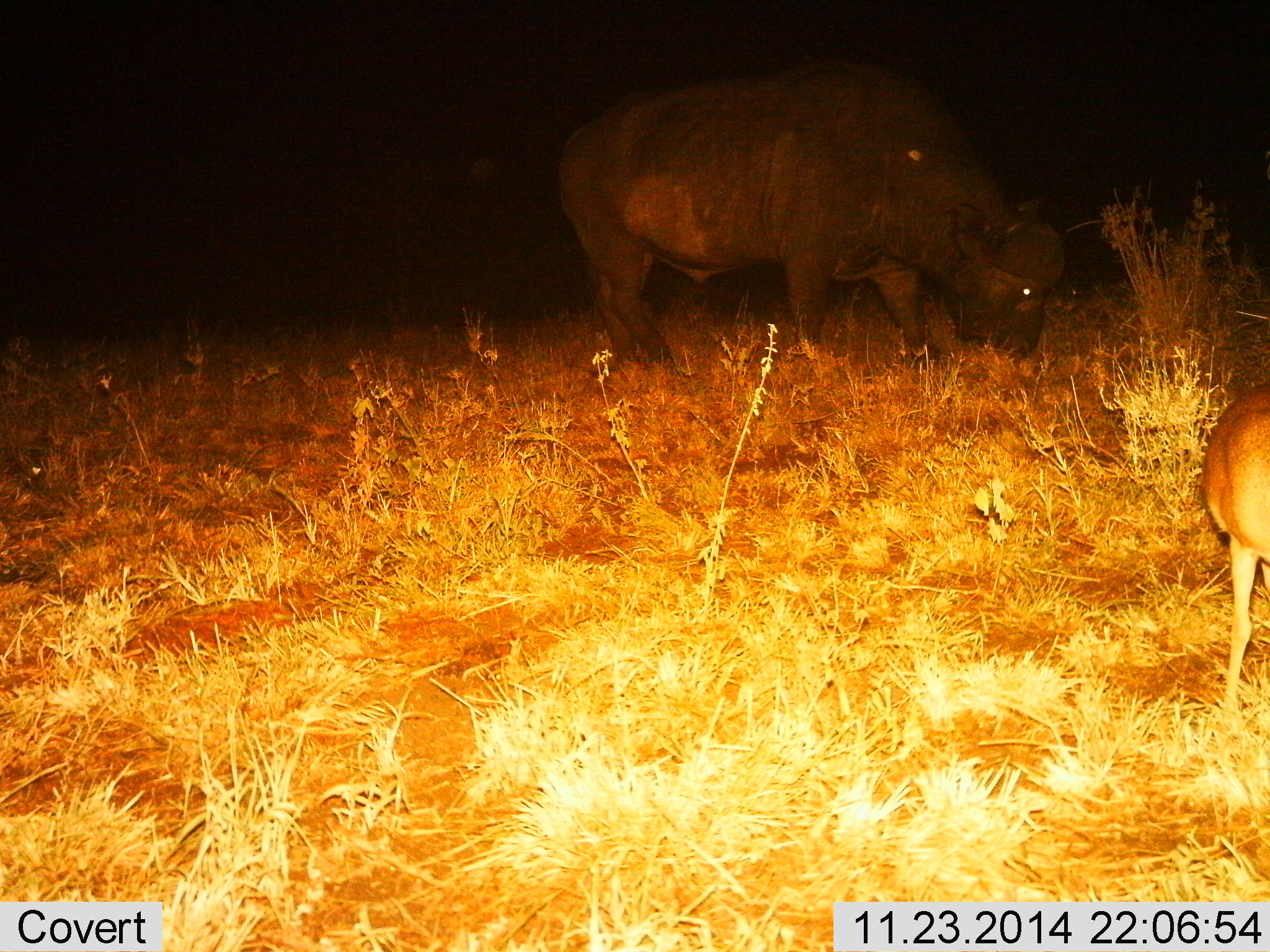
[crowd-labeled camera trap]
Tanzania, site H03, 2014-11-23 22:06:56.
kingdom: Animalia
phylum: Chordata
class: Mammalia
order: Artiodactyla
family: Bovidae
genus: Syncerus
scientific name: Syncerus caffer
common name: cape buffalo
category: buffalo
Buffalo (cape buffalo) (Syncerus caffer), count 1. Behavior (volunteer vote fractions): standing 17%, resting 0%, moving 0%, interacting 0%. Young present (vote fraction): 0%. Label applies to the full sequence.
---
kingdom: Animalia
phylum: Chordata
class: Mammalia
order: Artiodactyla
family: Bovidae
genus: Nanger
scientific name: Nanger granti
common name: grant's gazelle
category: gazellegrants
Gazellegrants (grant's gazelle) (Nanger granti), count 1. Behavior (volunteer vote fractions): standing 71%, resting 0%, moving 0%, interacting 0%. Young present (vote fraction): 0%. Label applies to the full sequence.